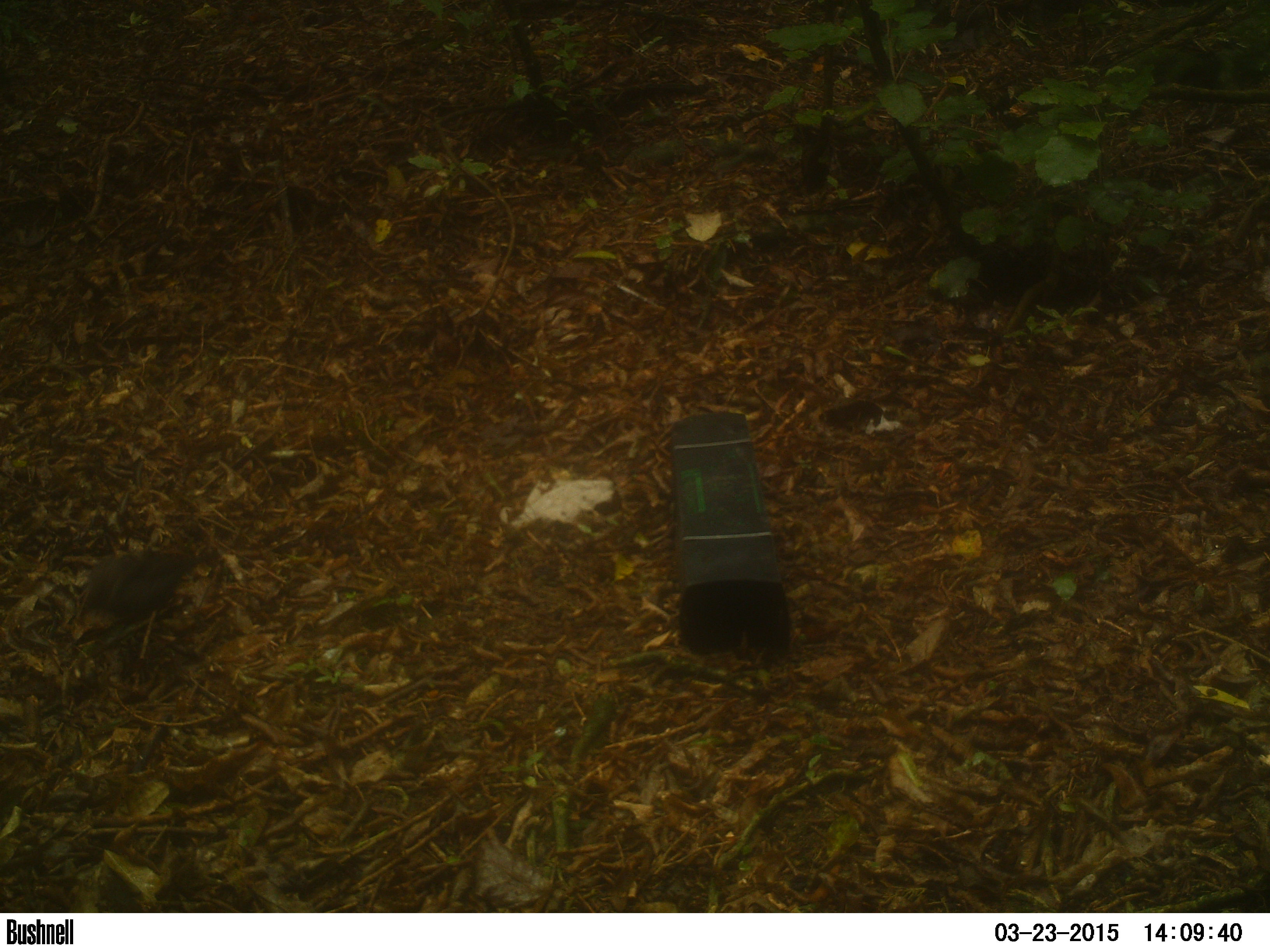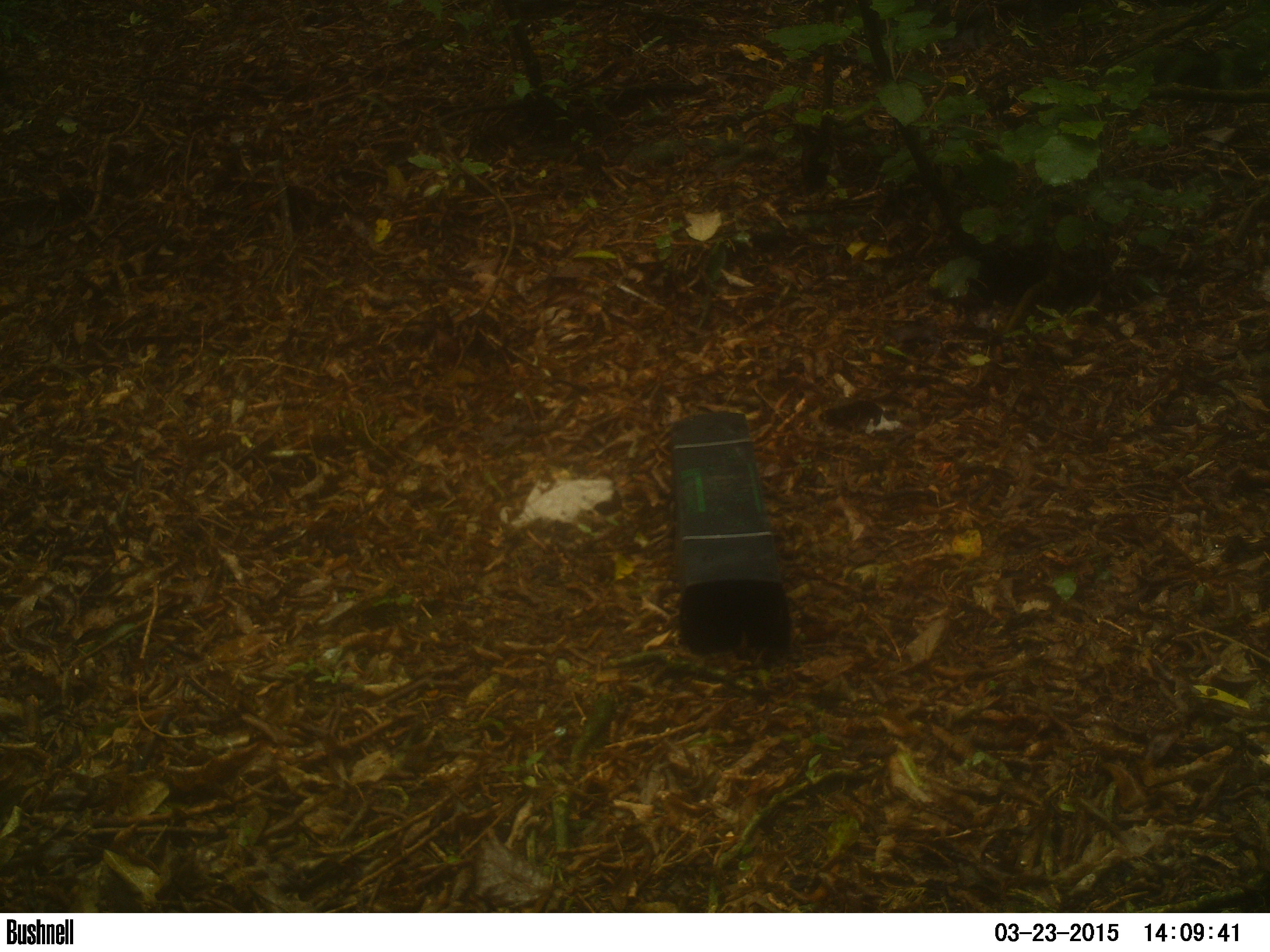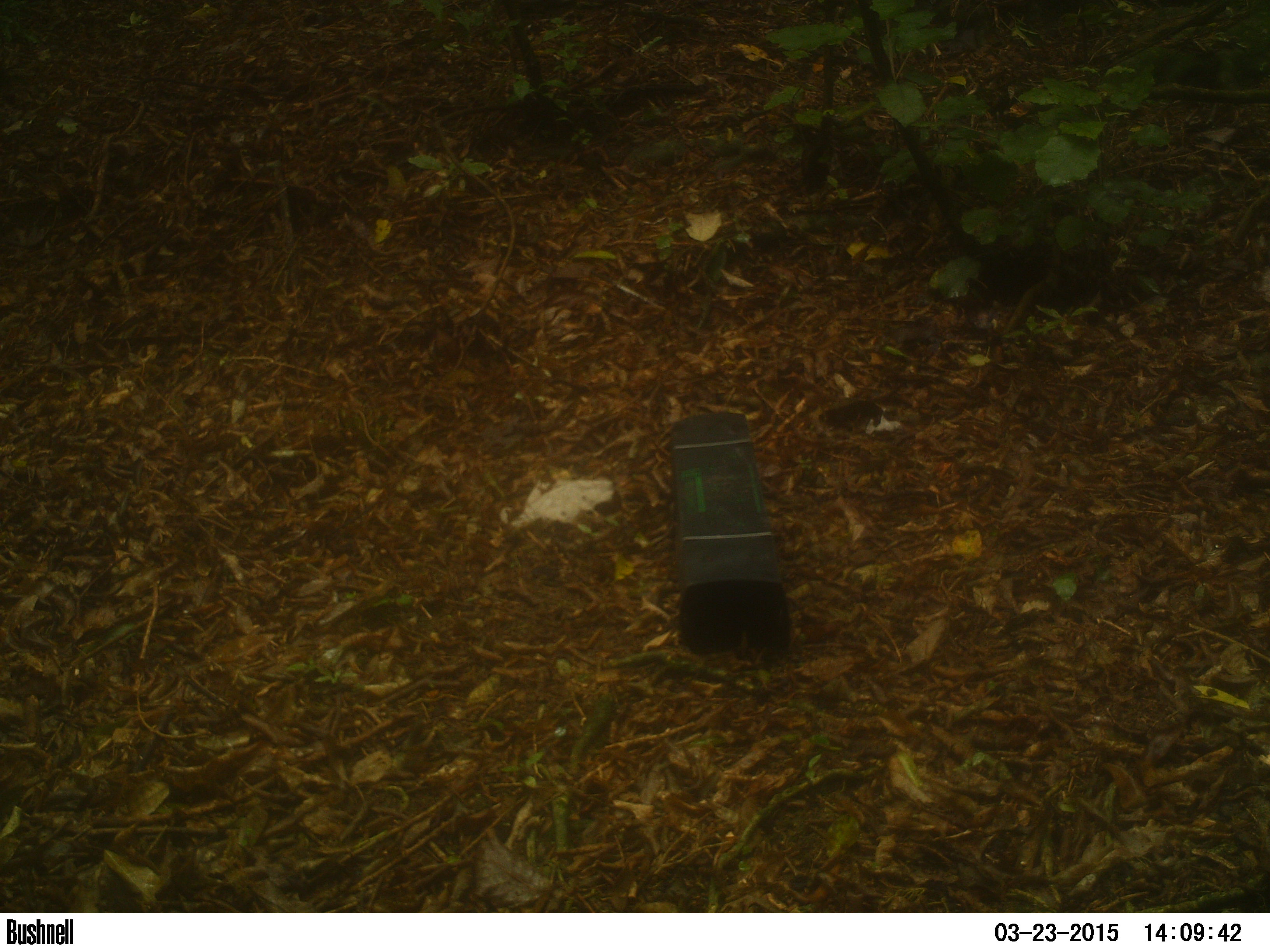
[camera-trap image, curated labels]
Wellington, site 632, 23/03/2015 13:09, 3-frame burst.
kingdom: Animalia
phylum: Chordata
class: Aves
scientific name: Aves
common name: bird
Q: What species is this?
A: Bird (Aves).